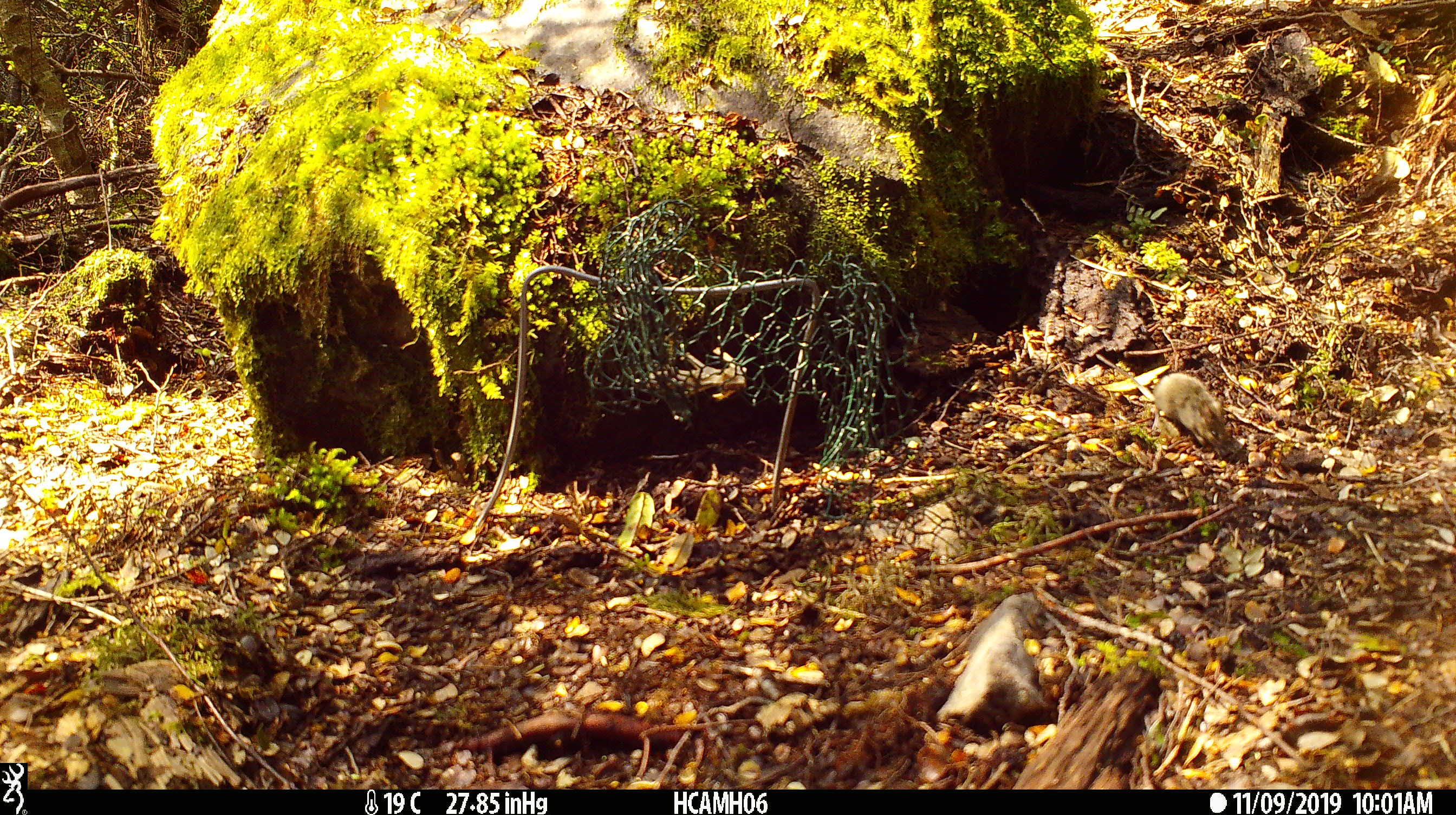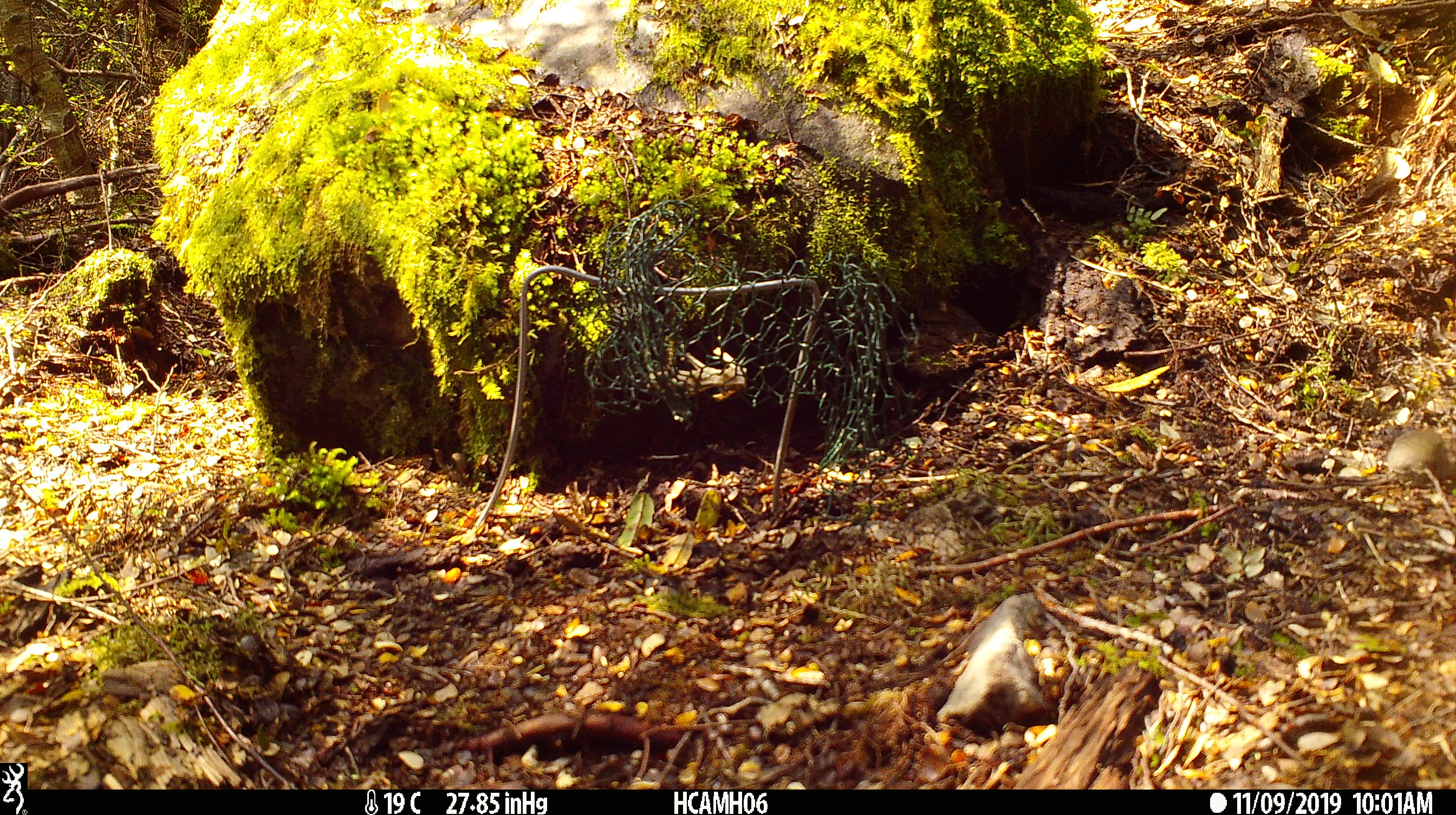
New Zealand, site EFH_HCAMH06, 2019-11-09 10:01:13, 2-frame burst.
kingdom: Animalia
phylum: Chordata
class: Mammalia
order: Rodentia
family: Muridae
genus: Mus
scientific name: Mus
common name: mouse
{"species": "mouse (Mus)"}